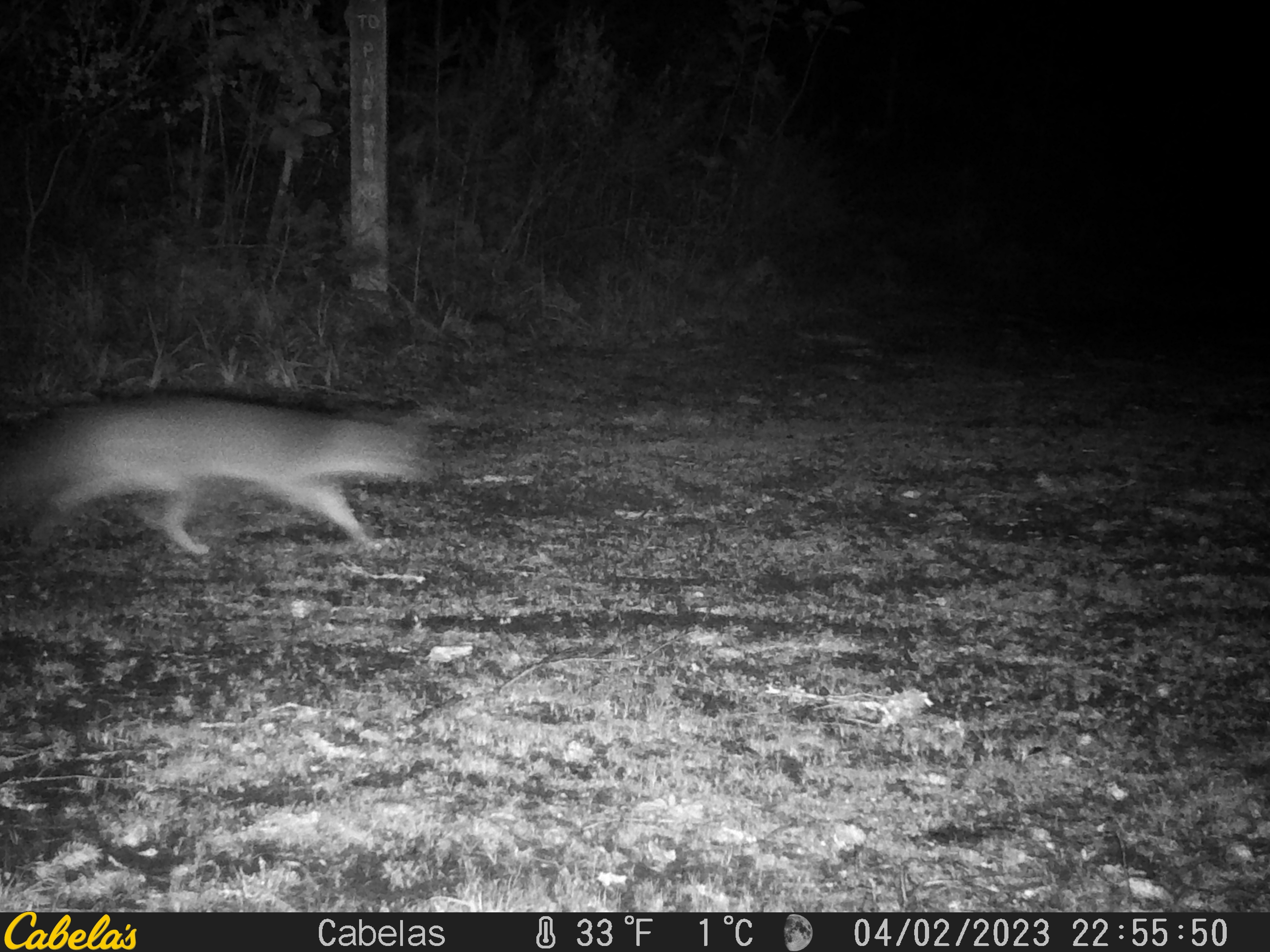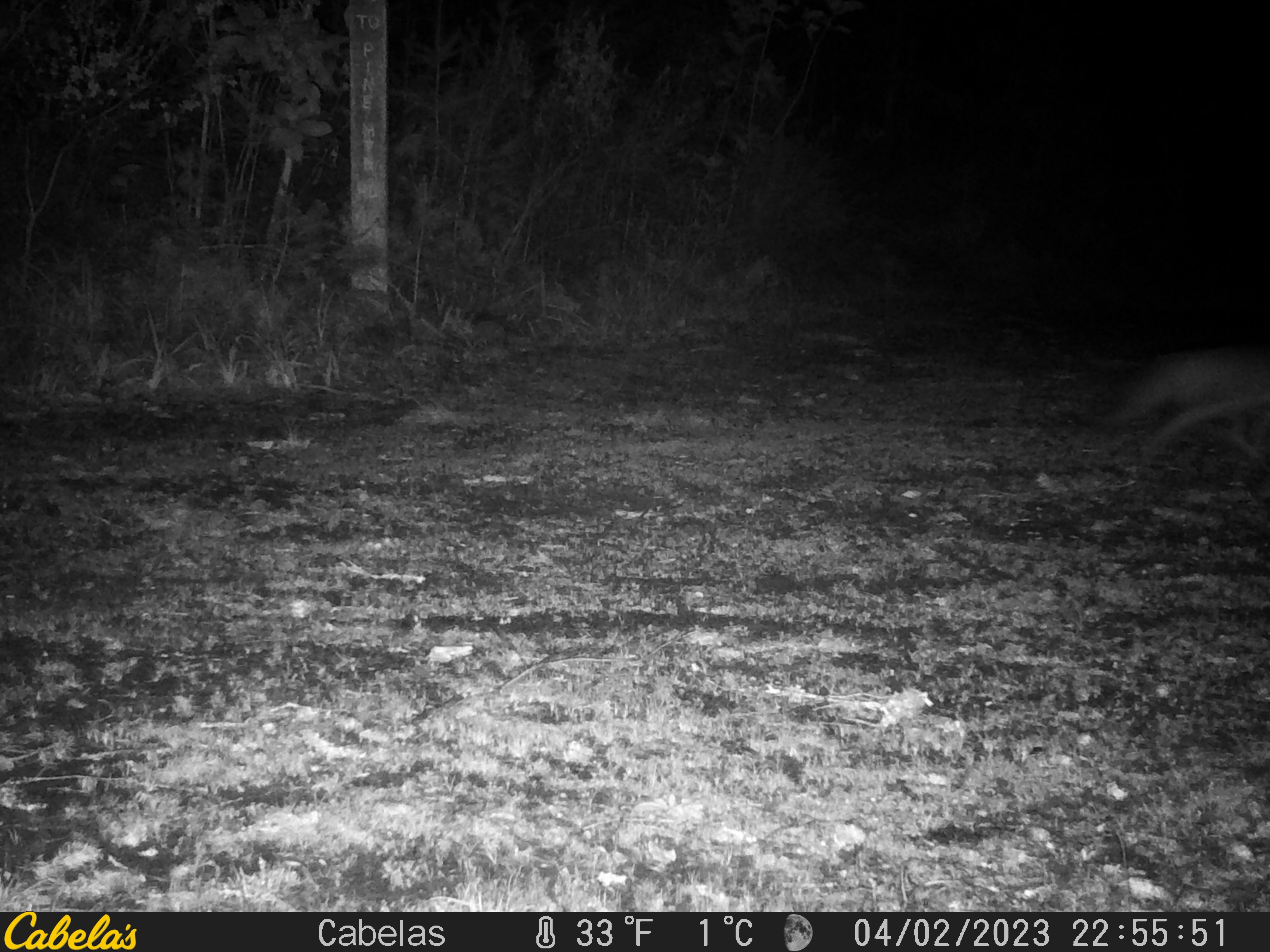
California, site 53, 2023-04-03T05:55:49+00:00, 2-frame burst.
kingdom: Animalia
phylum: Chordata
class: Mammalia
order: Carnivora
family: Canidae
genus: Urocyon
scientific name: Urocyon cinereoargenteus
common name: gray fox